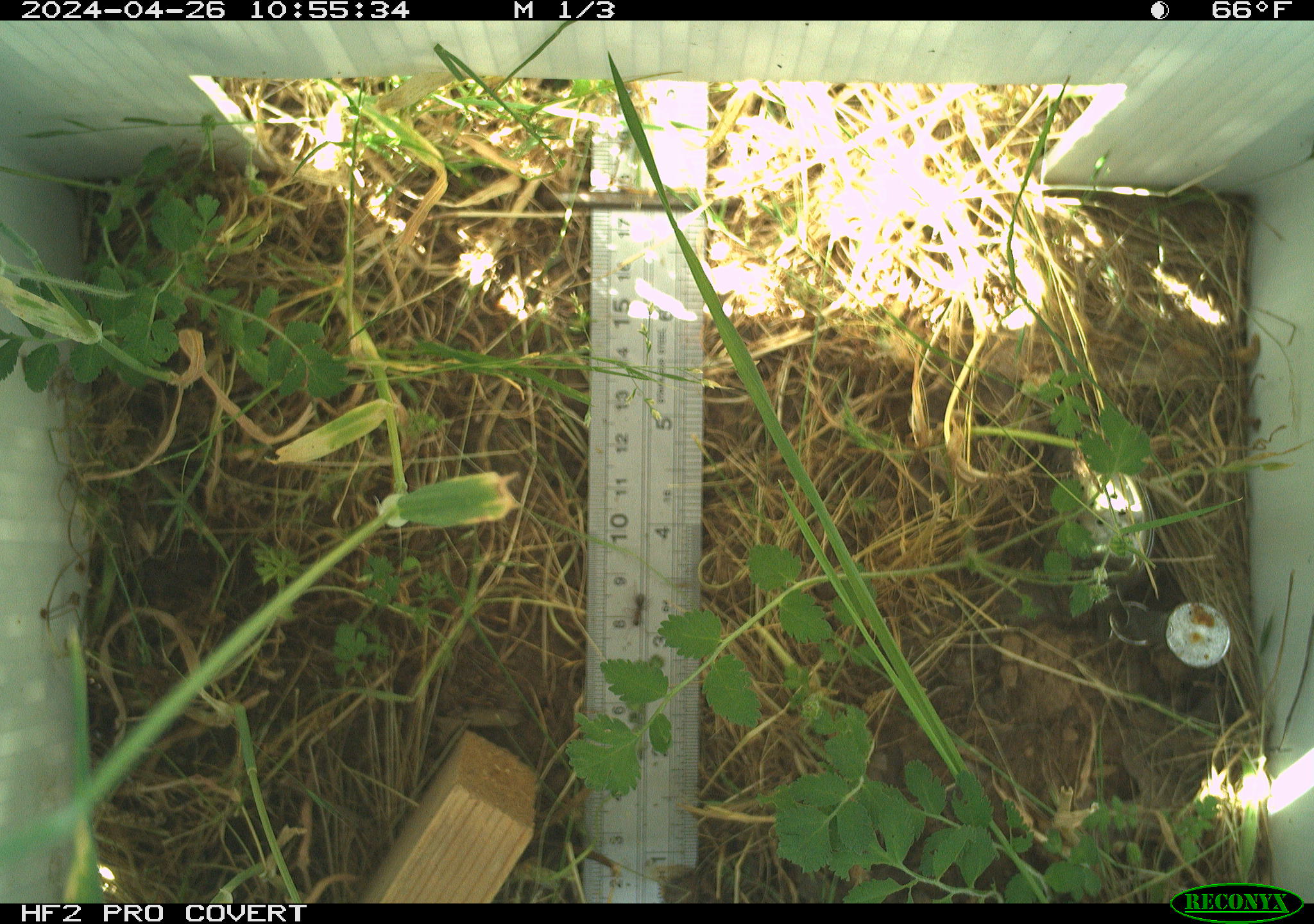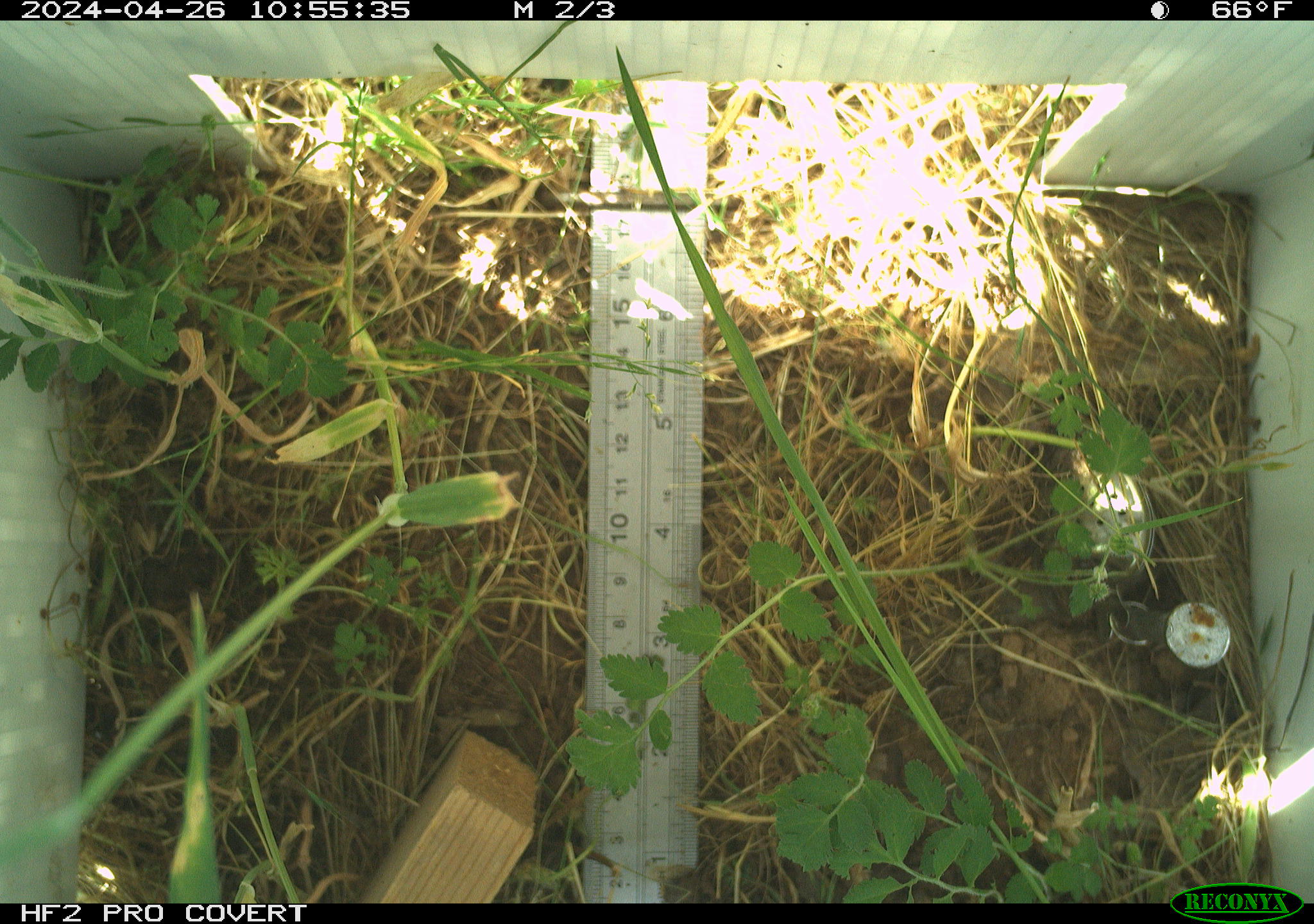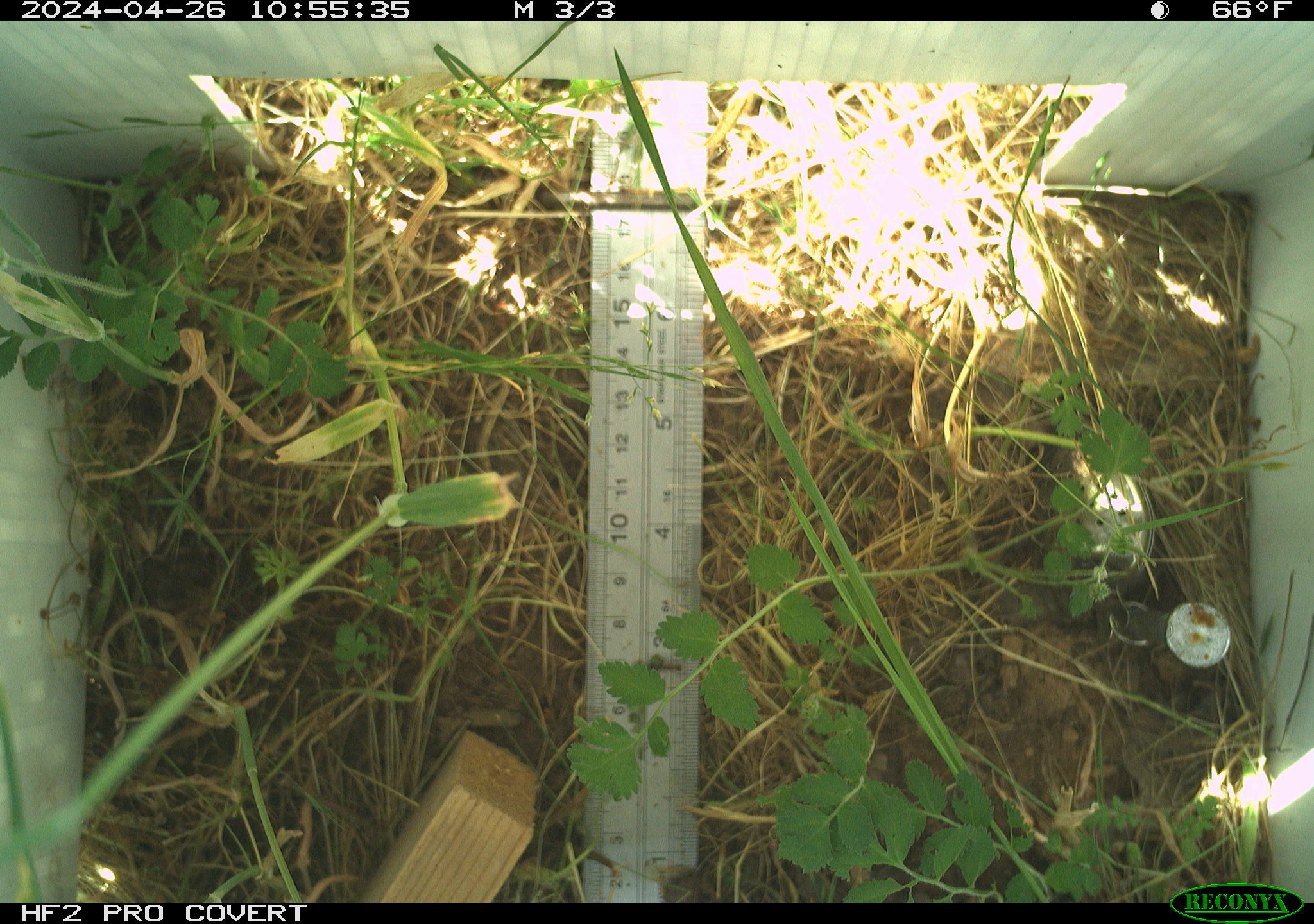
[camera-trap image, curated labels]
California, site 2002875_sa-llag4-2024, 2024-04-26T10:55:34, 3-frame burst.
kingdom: Animalia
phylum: Arthropoda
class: Insecta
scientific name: Insecta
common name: insect